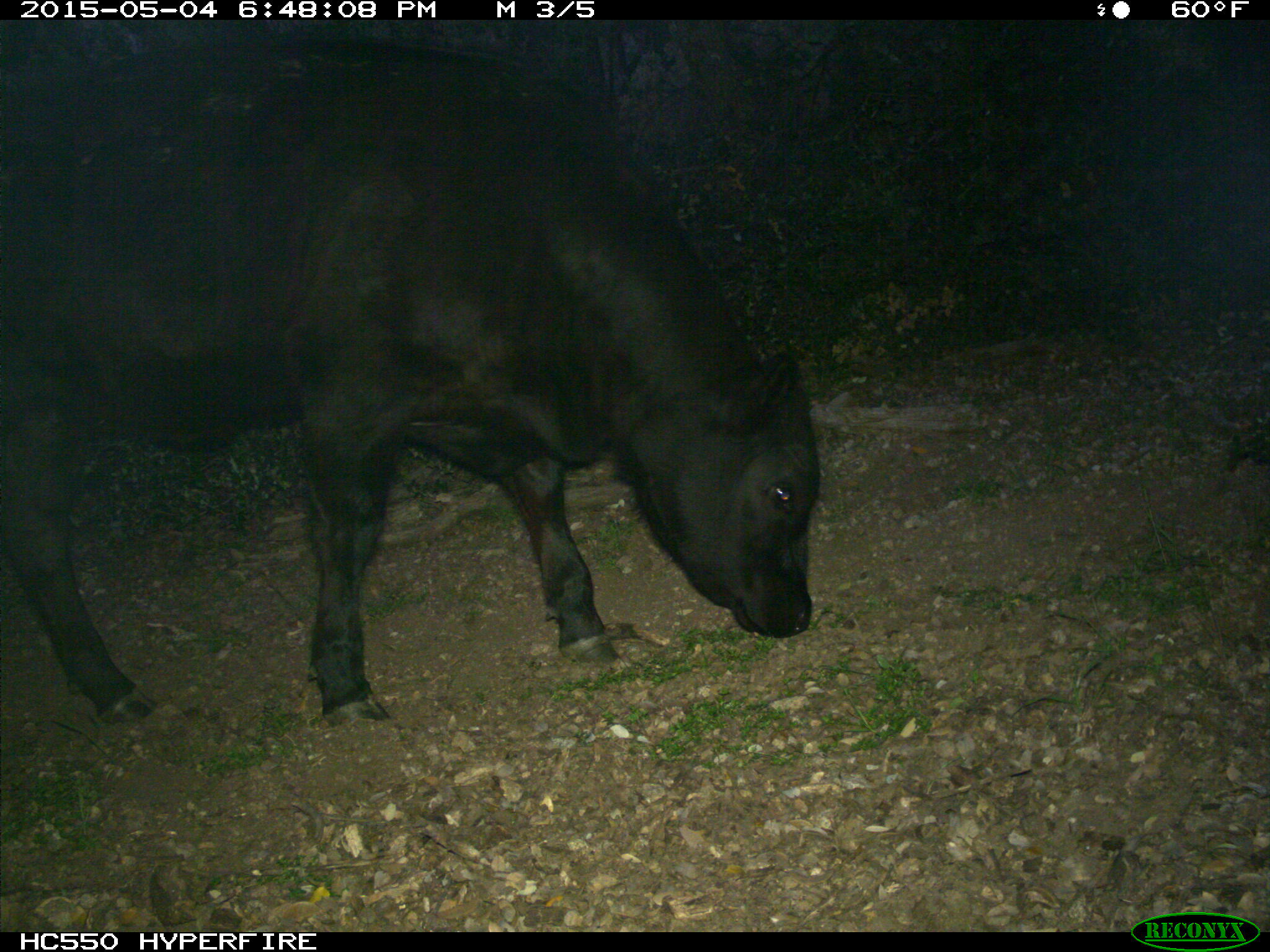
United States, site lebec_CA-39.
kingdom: Animalia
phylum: Chordata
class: Mammalia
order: Artiodactyla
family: Bovidae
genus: Bos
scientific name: Bos taurus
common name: domestic cow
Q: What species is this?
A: Bos taurus (domestic cow).